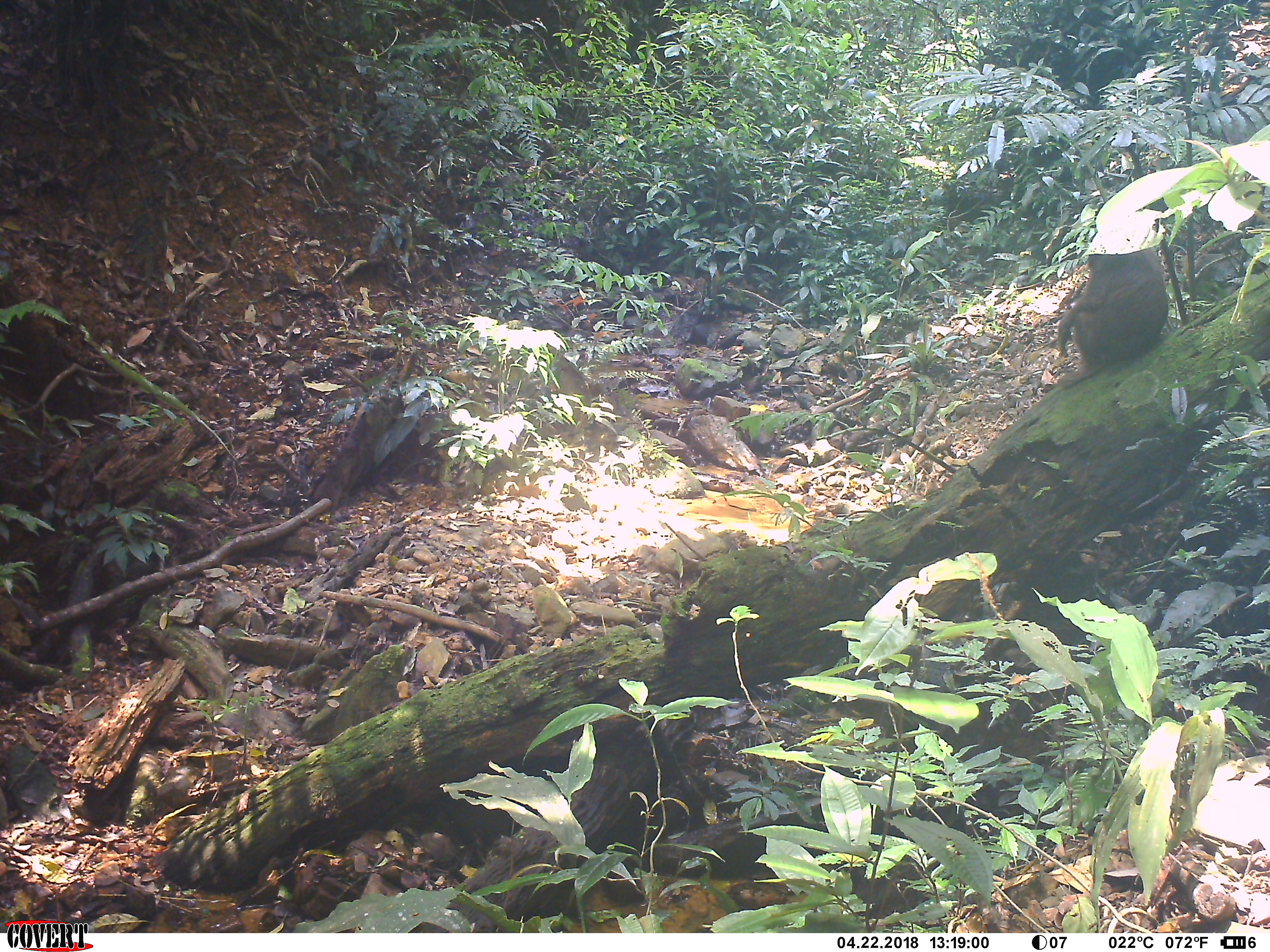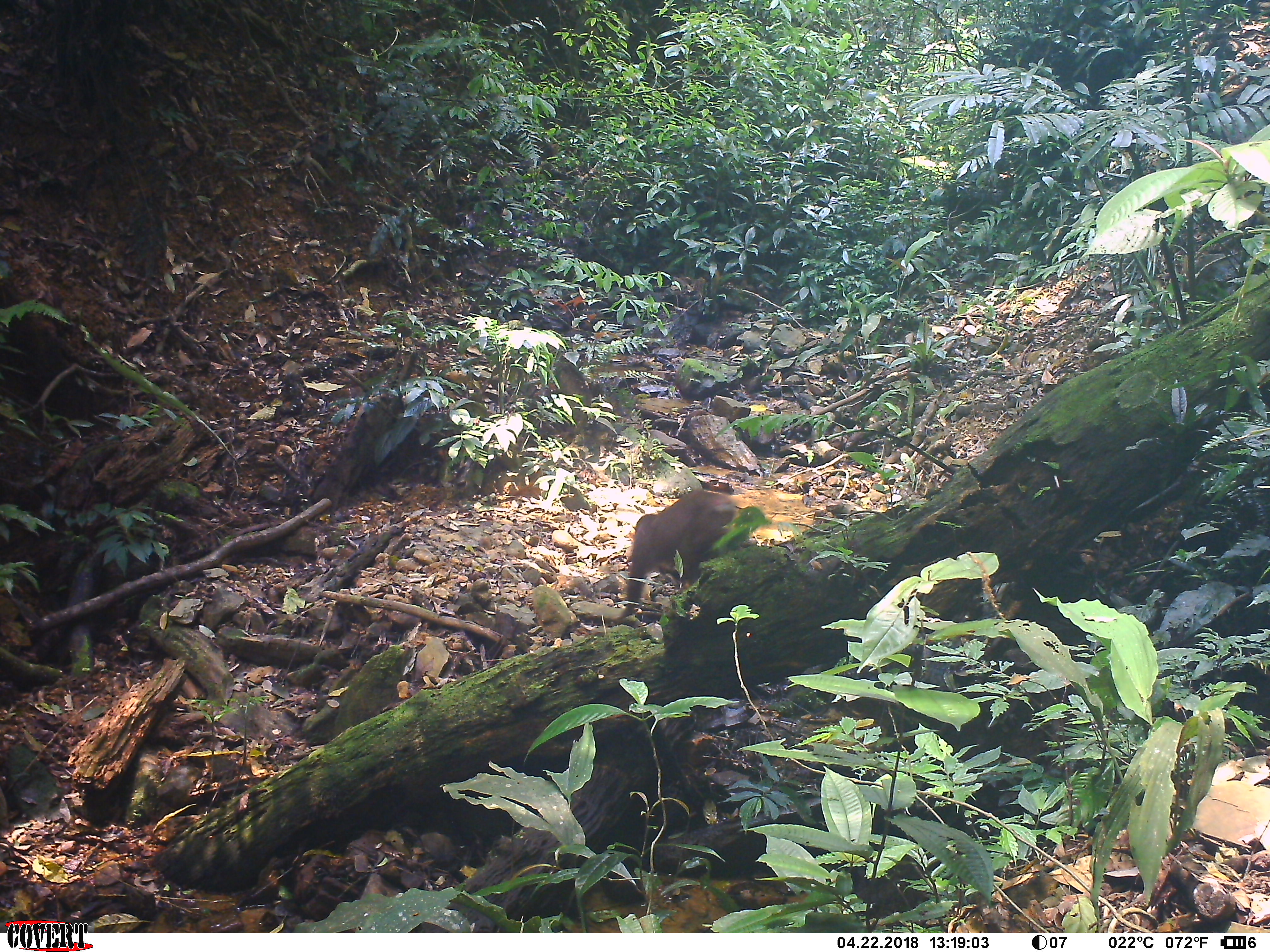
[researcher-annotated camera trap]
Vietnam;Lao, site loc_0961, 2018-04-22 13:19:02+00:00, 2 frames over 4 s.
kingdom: Animalia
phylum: Chordata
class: Mammalia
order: Primates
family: Cercopithecidae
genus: Macaca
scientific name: Macaca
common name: macaque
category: unidentified macaque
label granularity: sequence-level